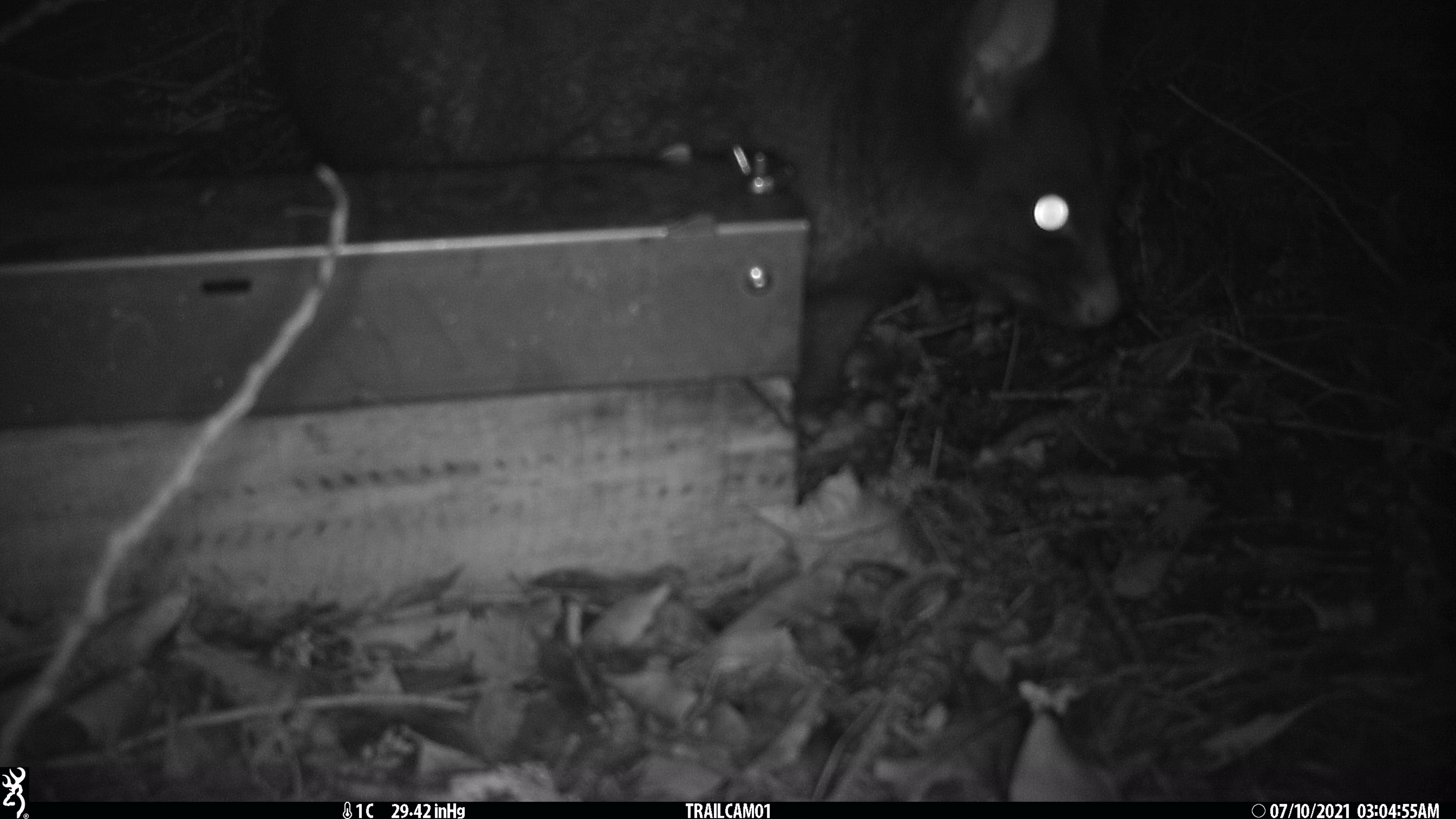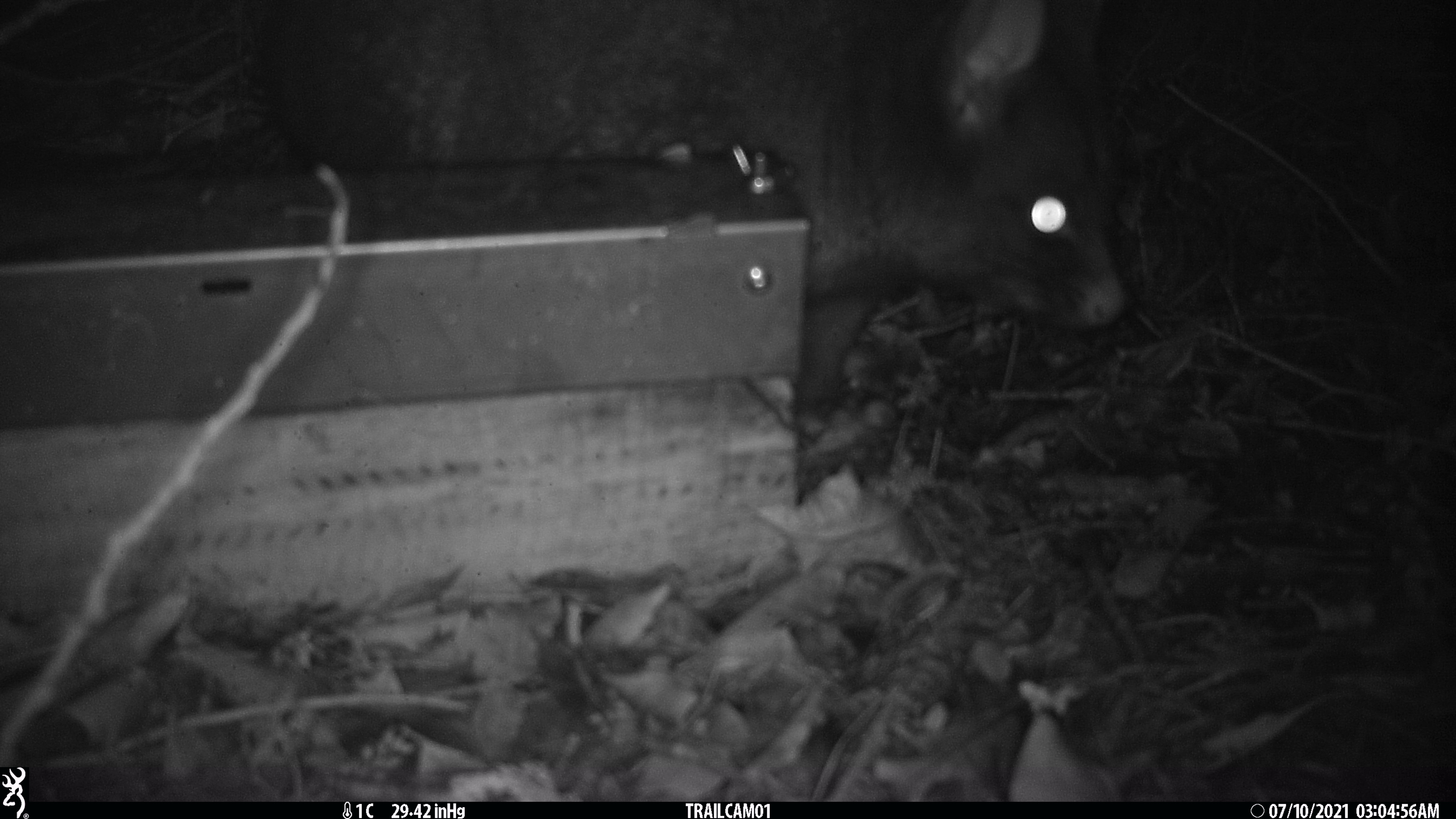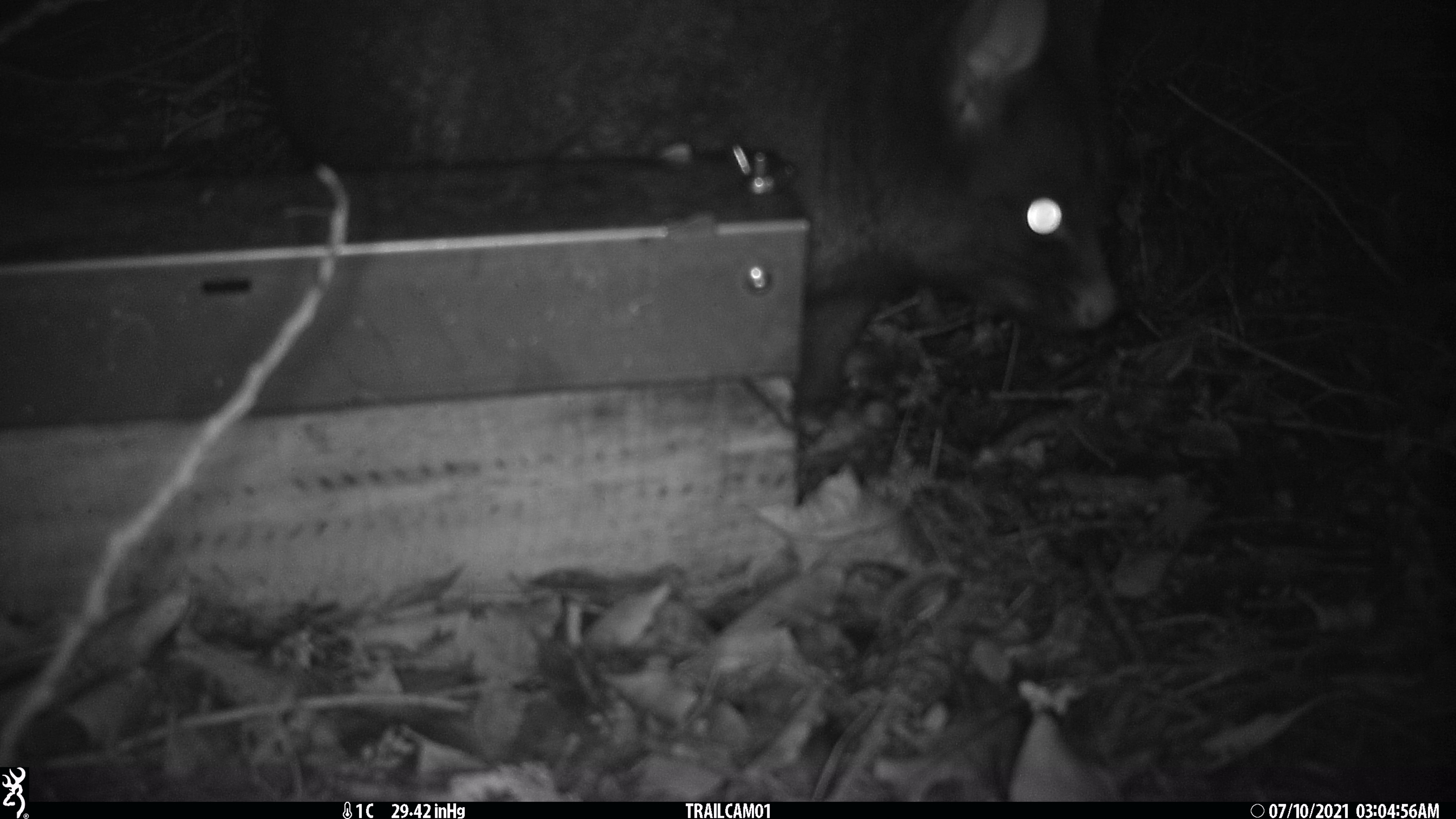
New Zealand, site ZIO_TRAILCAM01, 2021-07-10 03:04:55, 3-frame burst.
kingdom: Animalia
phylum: Chordata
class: Mammalia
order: Diprotodontia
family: Phalangeridae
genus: Trichosurus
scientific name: Trichosurus vulpecula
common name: common brushtail possum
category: possum